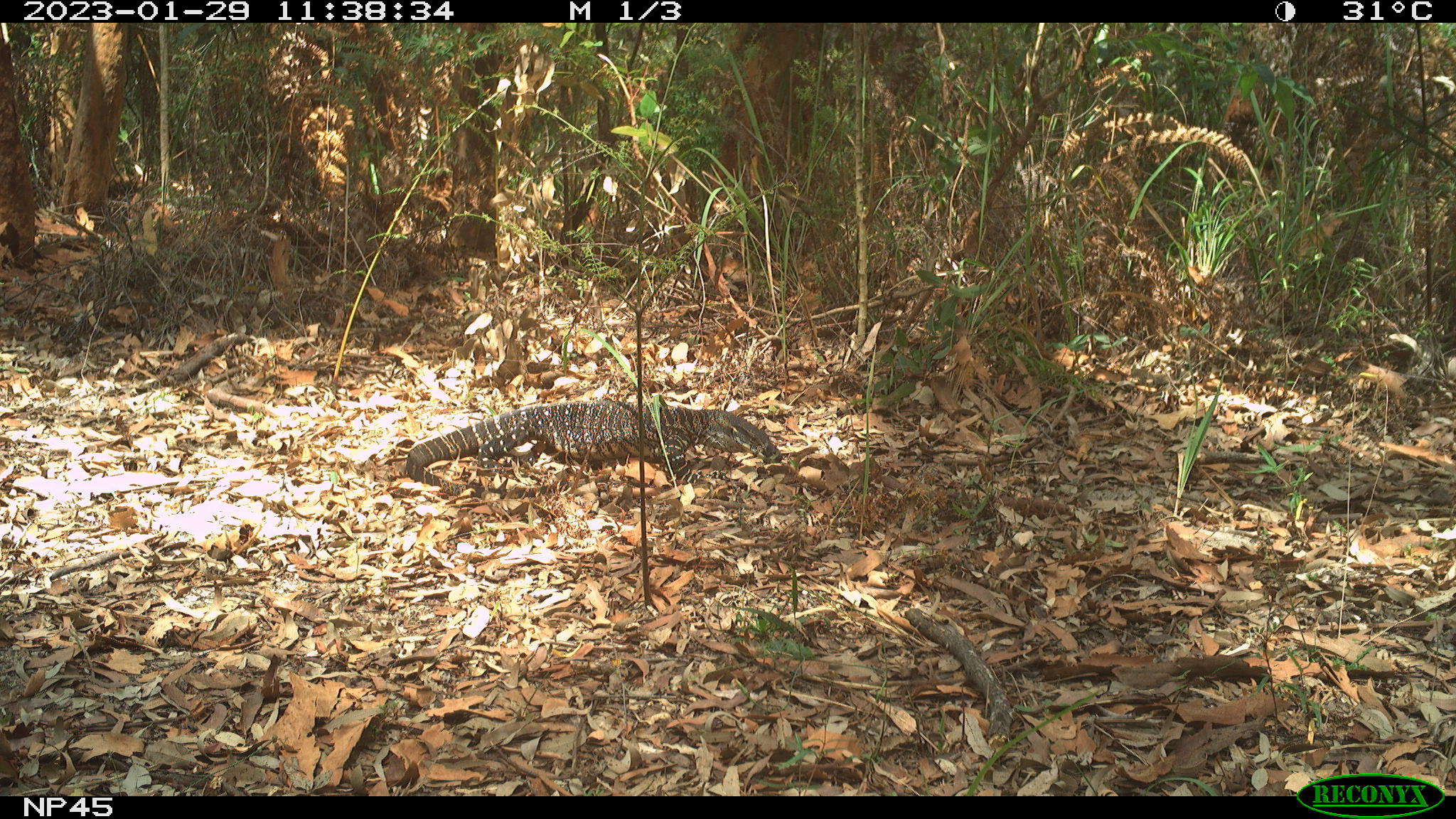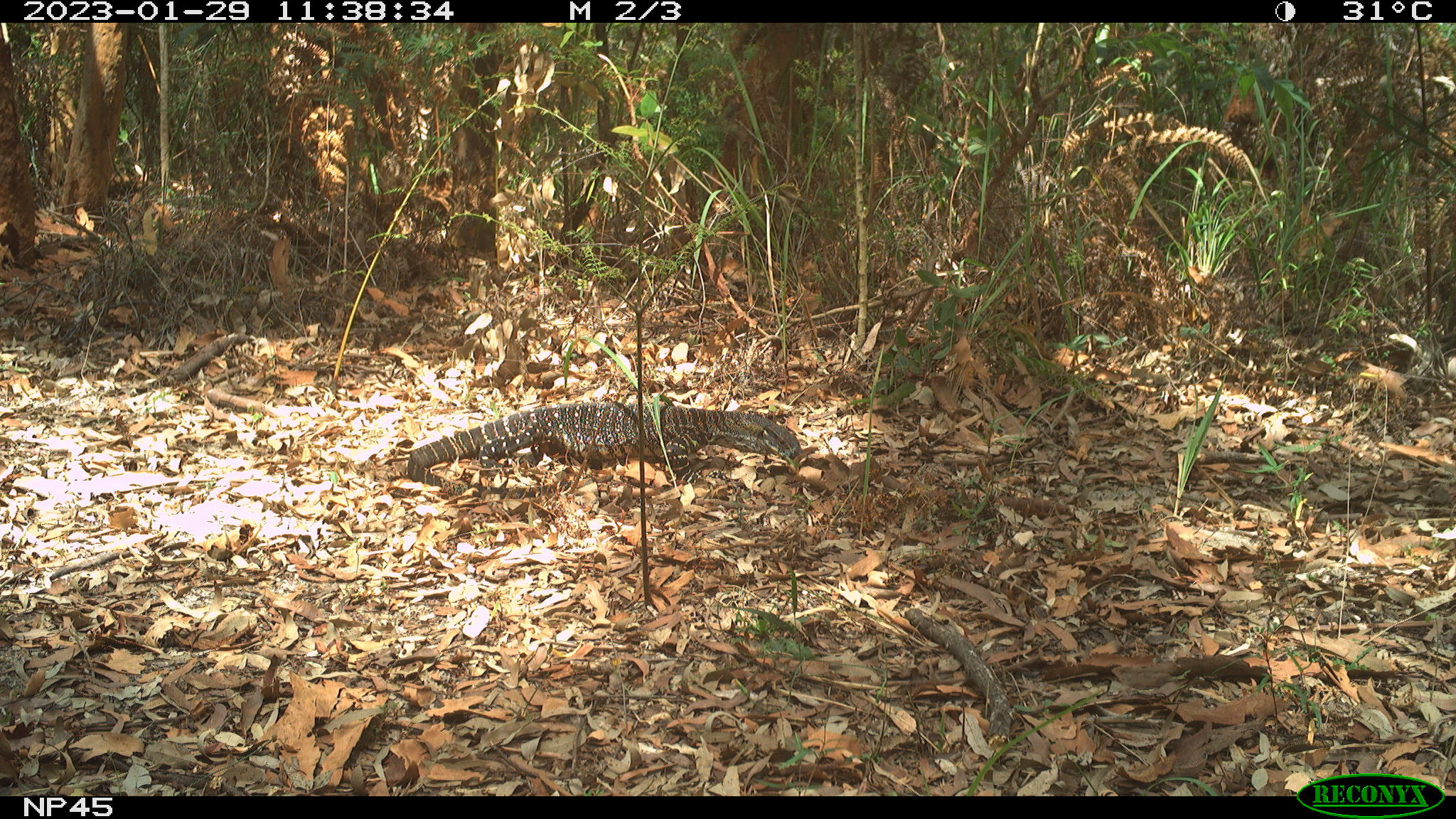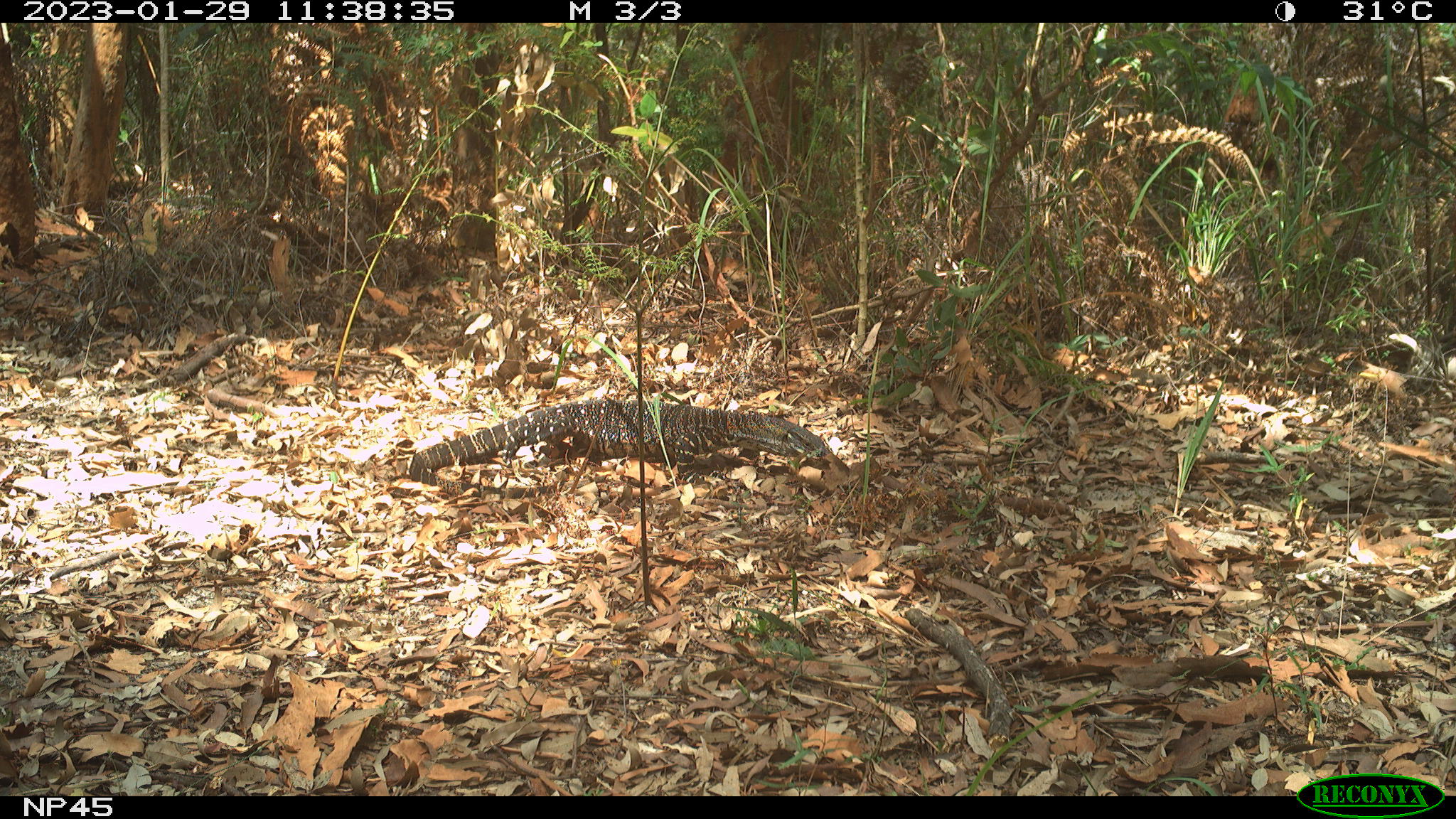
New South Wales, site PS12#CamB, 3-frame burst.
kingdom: Animalia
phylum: Chordata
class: Reptilia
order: Squamata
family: Varanidae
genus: Varanus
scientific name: Varanus varius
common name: lace monitor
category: goanna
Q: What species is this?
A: Goanna (lace monitor) (Varanus varius).